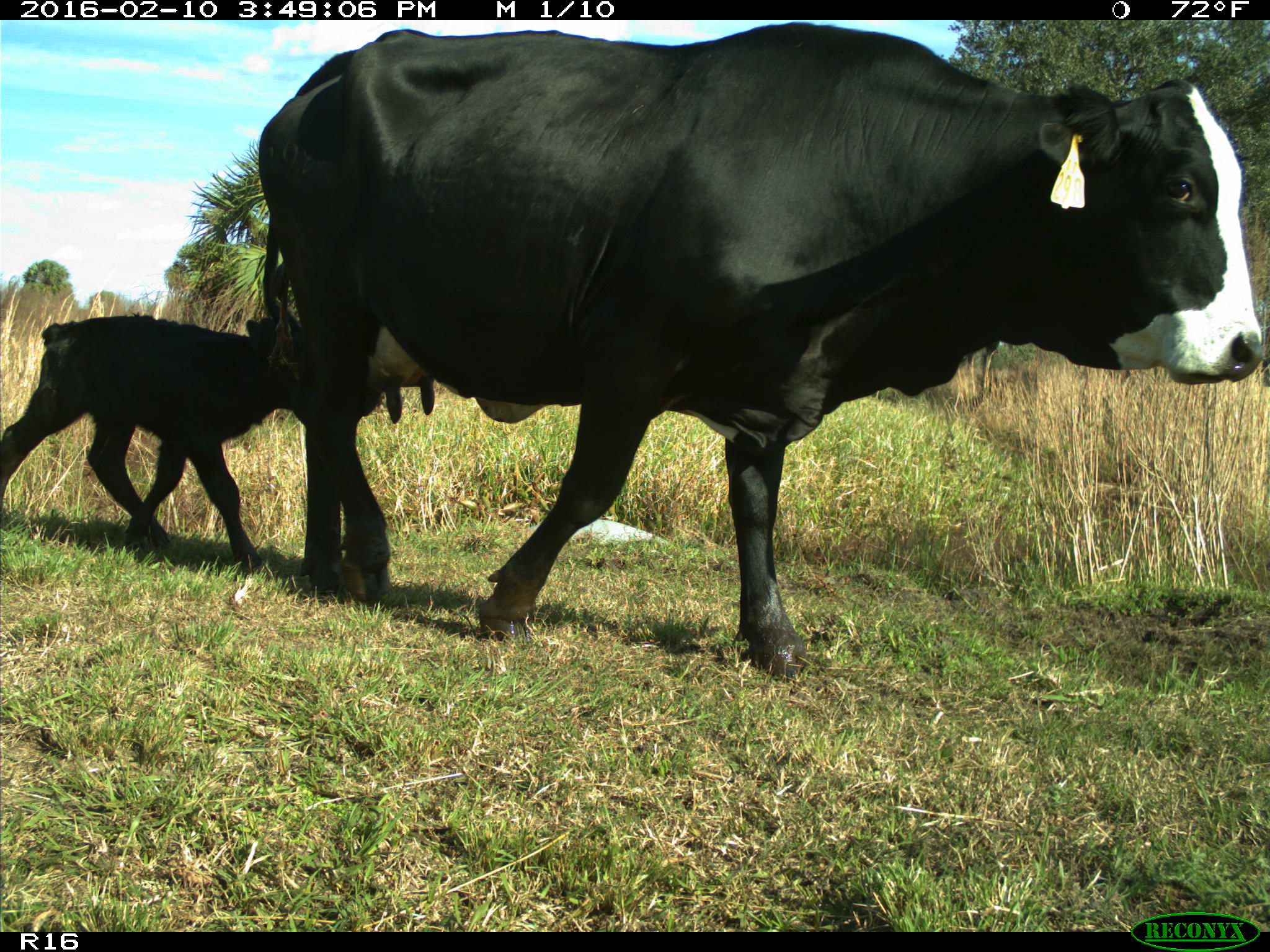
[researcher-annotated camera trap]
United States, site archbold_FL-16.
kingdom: Animalia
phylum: Chordata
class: Mammalia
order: Artiodactyla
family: Bovidae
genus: Bos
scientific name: Bos taurus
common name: domestic cow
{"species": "Bos taurus (domestic cow)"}